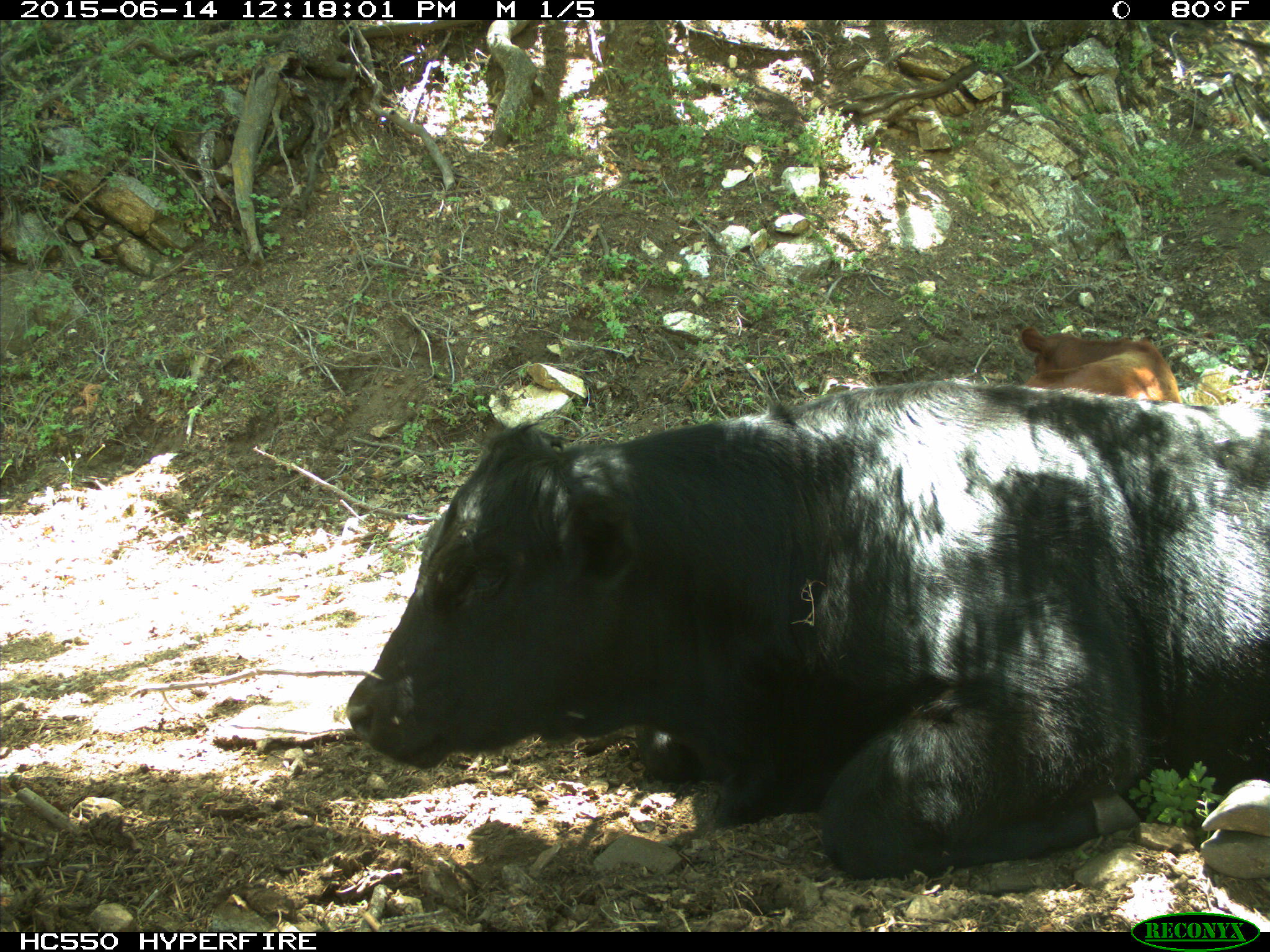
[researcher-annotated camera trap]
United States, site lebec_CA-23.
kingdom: Animalia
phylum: Chordata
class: Mammalia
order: Artiodactyla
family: Bovidae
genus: Bos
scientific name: Bos taurus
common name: domestic cow